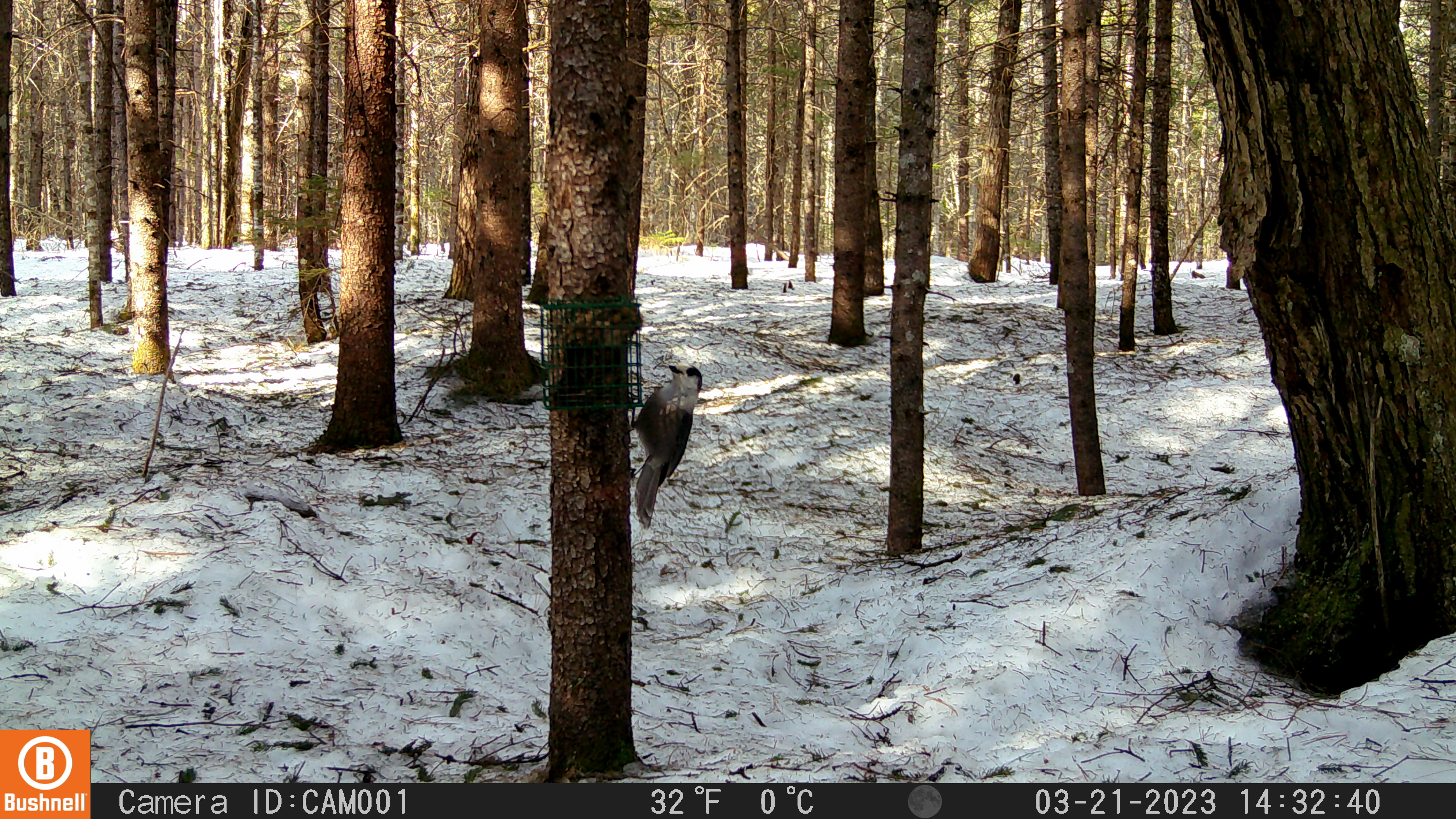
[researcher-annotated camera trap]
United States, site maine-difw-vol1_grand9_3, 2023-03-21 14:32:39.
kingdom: Animalia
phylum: Chordata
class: Aves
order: Passeriformes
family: Corvidae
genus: Perisoreus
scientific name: Perisoreus canadensis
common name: canada jay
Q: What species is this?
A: Canada jay (Perisoreus canadensis).